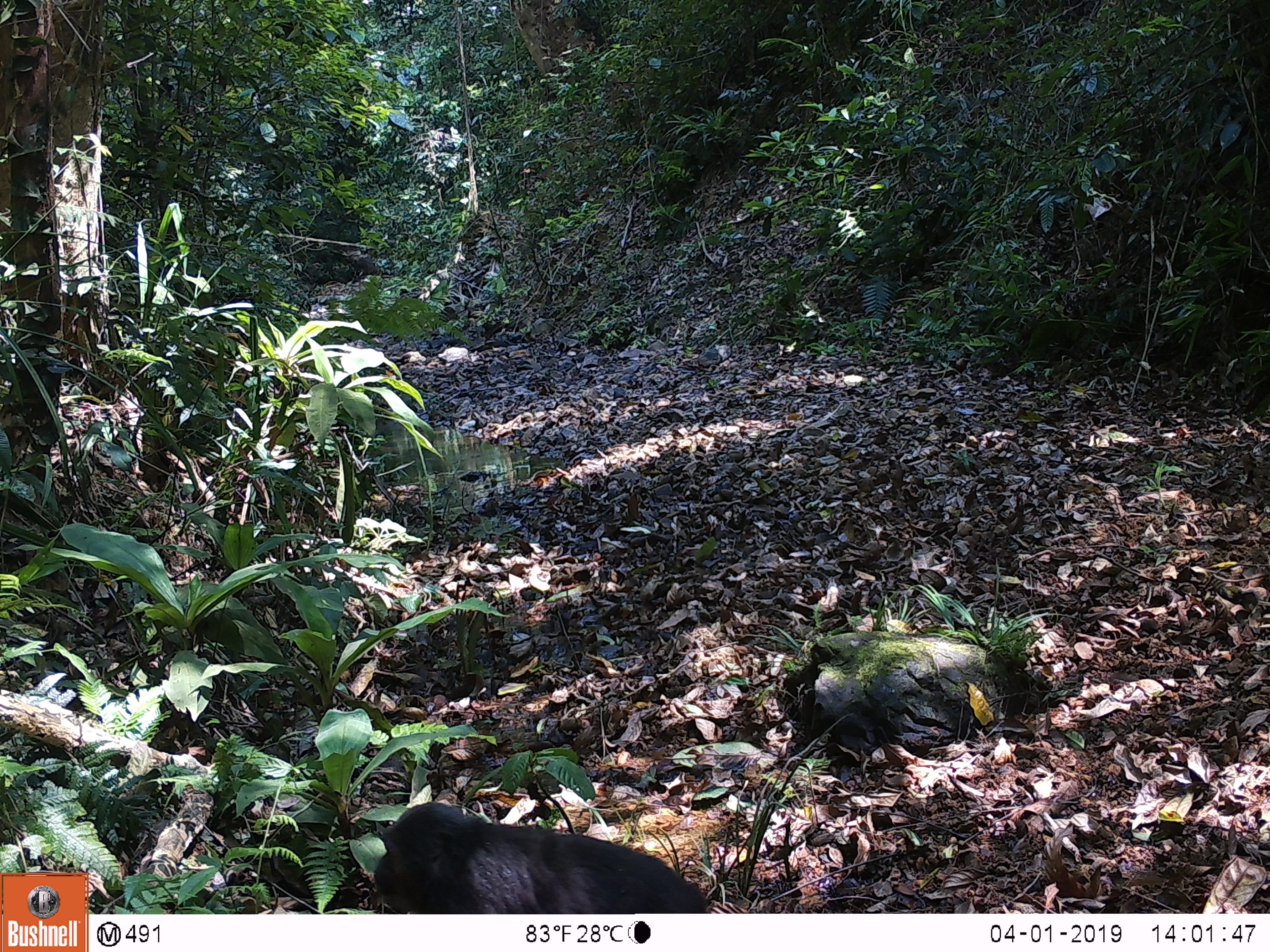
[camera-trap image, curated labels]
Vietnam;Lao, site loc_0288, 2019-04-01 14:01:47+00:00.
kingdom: Animalia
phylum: Chordata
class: Mammalia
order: Primates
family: Cercopithecidae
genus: Macaca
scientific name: Macaca arctoides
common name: stump-tailed macaque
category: stump tailed macaque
Stump tailed macaque (stump-tailed macaque) (Macaca arctoides). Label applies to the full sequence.